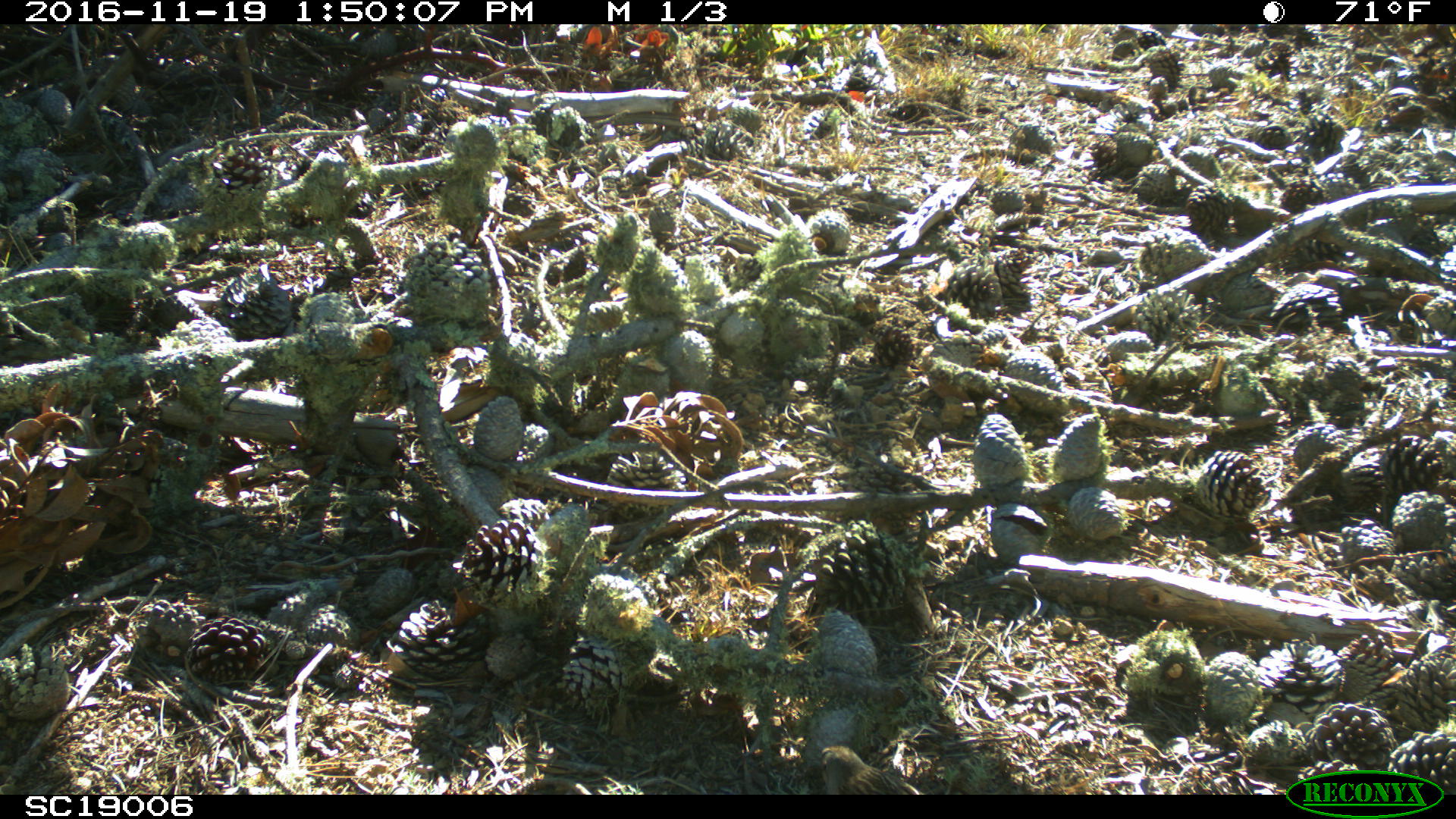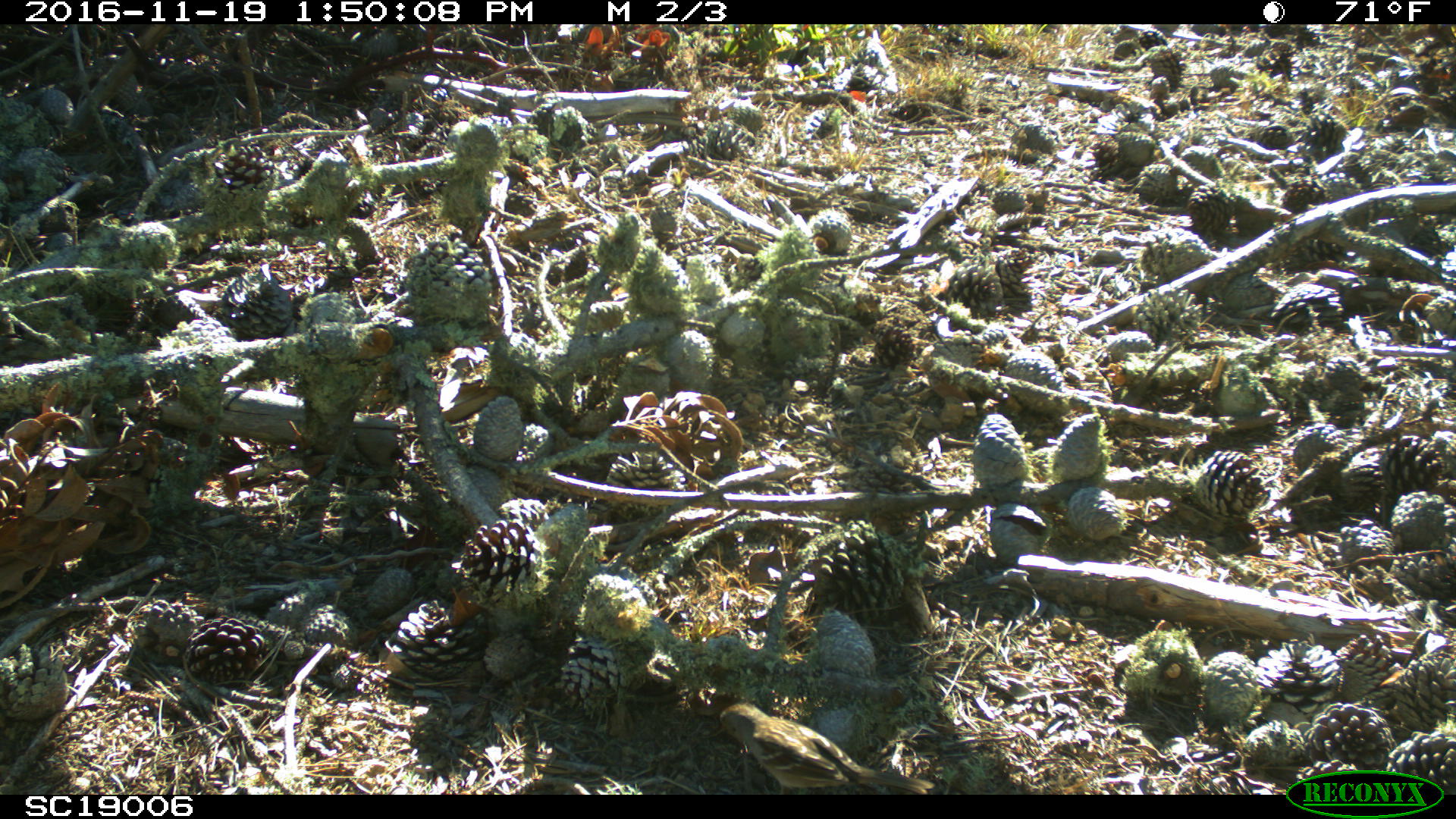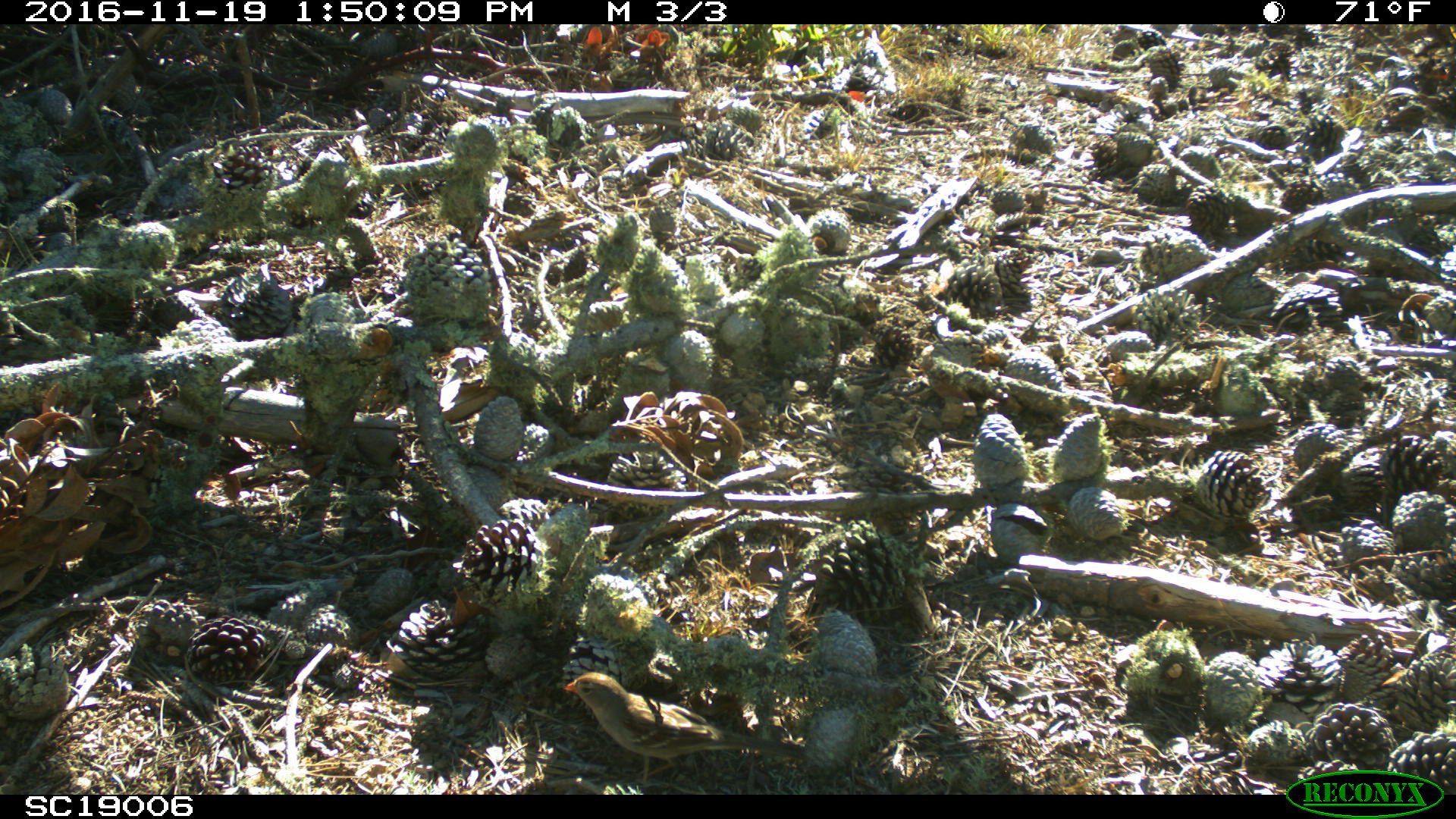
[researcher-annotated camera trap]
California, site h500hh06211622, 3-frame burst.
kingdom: Animalia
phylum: Chordata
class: Aves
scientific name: Aves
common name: bird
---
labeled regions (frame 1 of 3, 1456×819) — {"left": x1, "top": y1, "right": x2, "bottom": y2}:
bird: {"left": 816, "top": 745, "right": 926, "bottom": 794}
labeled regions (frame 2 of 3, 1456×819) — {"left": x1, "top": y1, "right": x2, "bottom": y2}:
bird: {"left": 698, "top": 701, "right": 935, "bottom": 794}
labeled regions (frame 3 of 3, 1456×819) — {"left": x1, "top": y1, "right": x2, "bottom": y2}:
bird: {"left": 557, "top": 670, "right": 806, "bottom": 789}